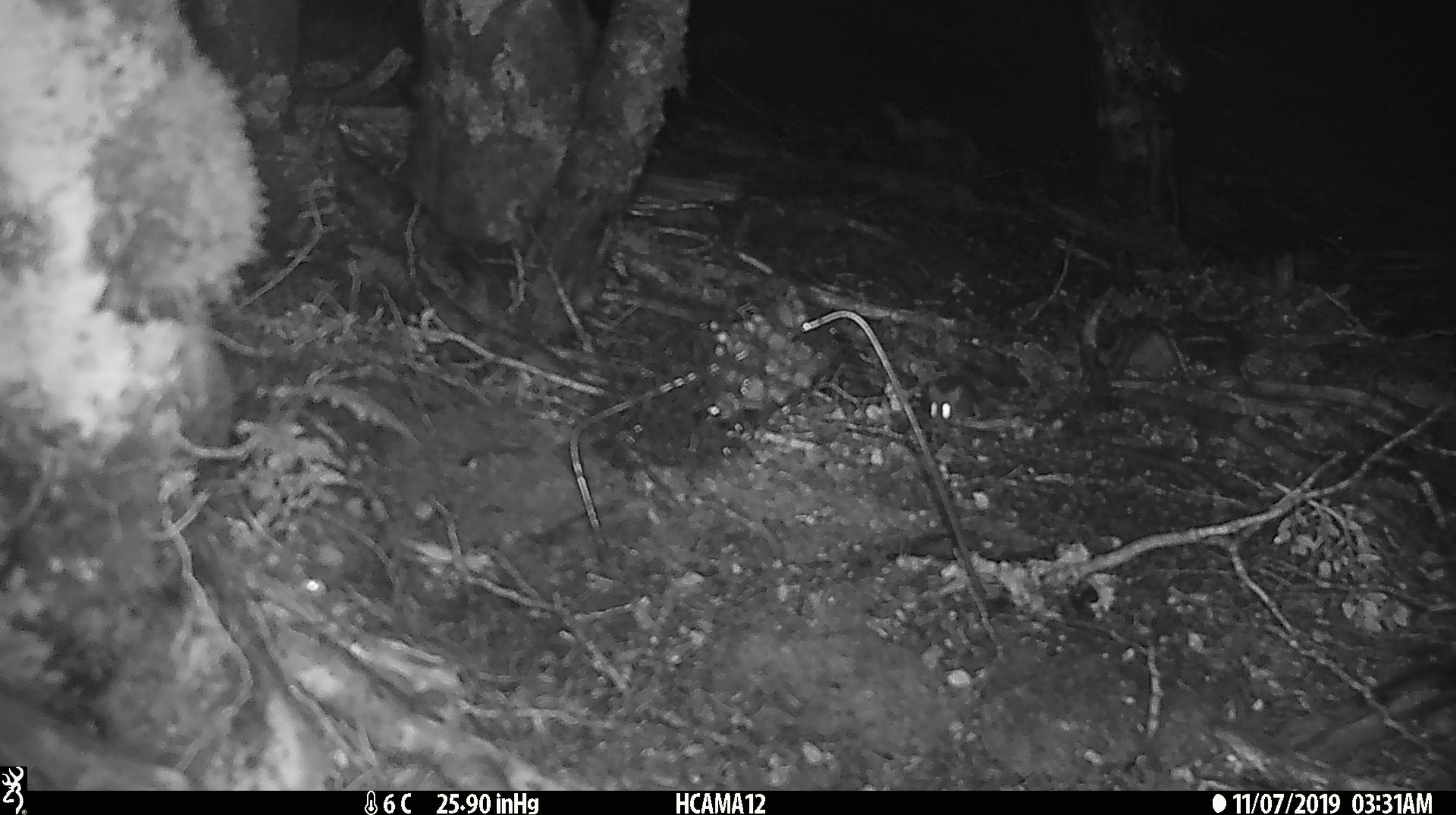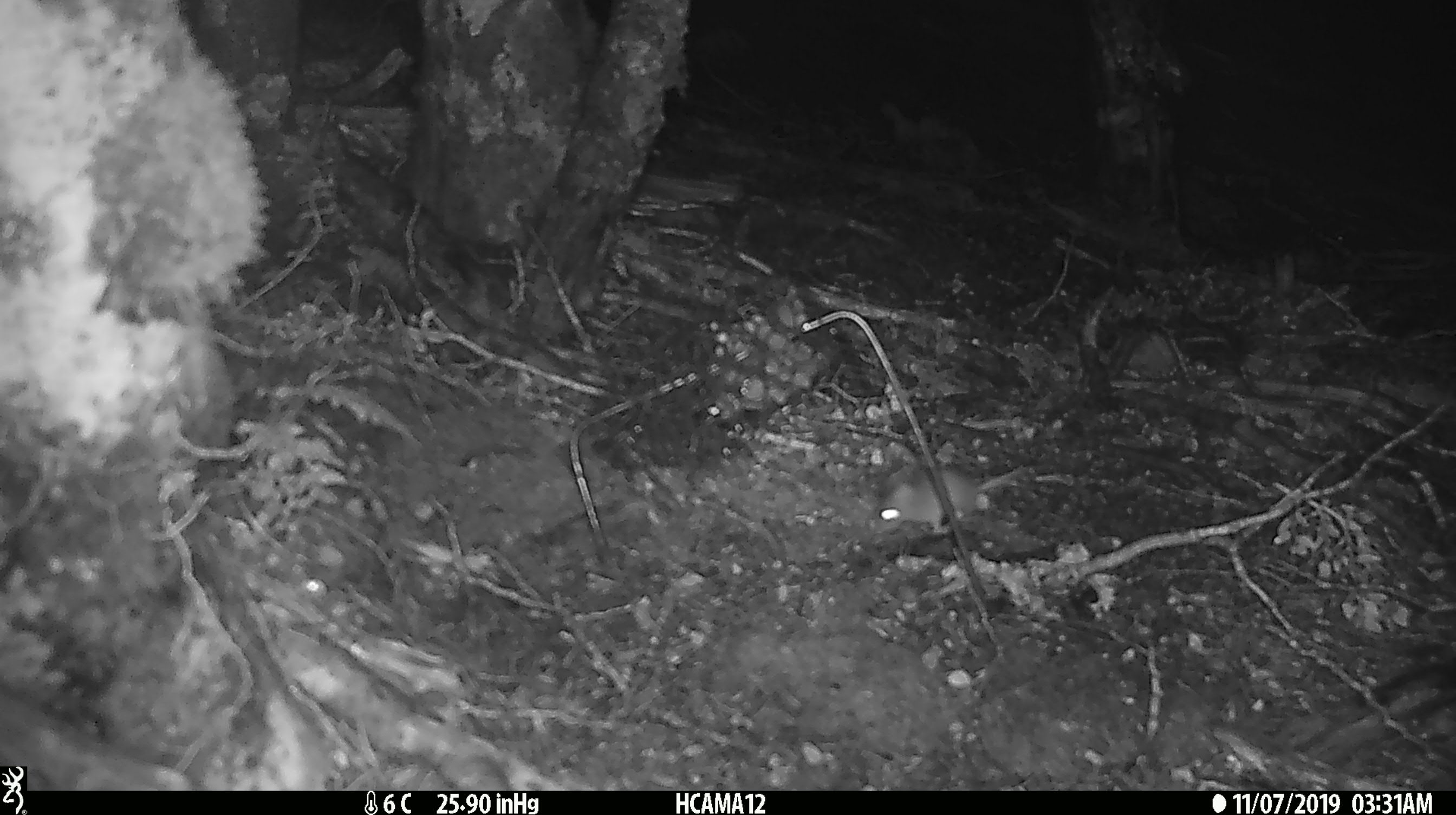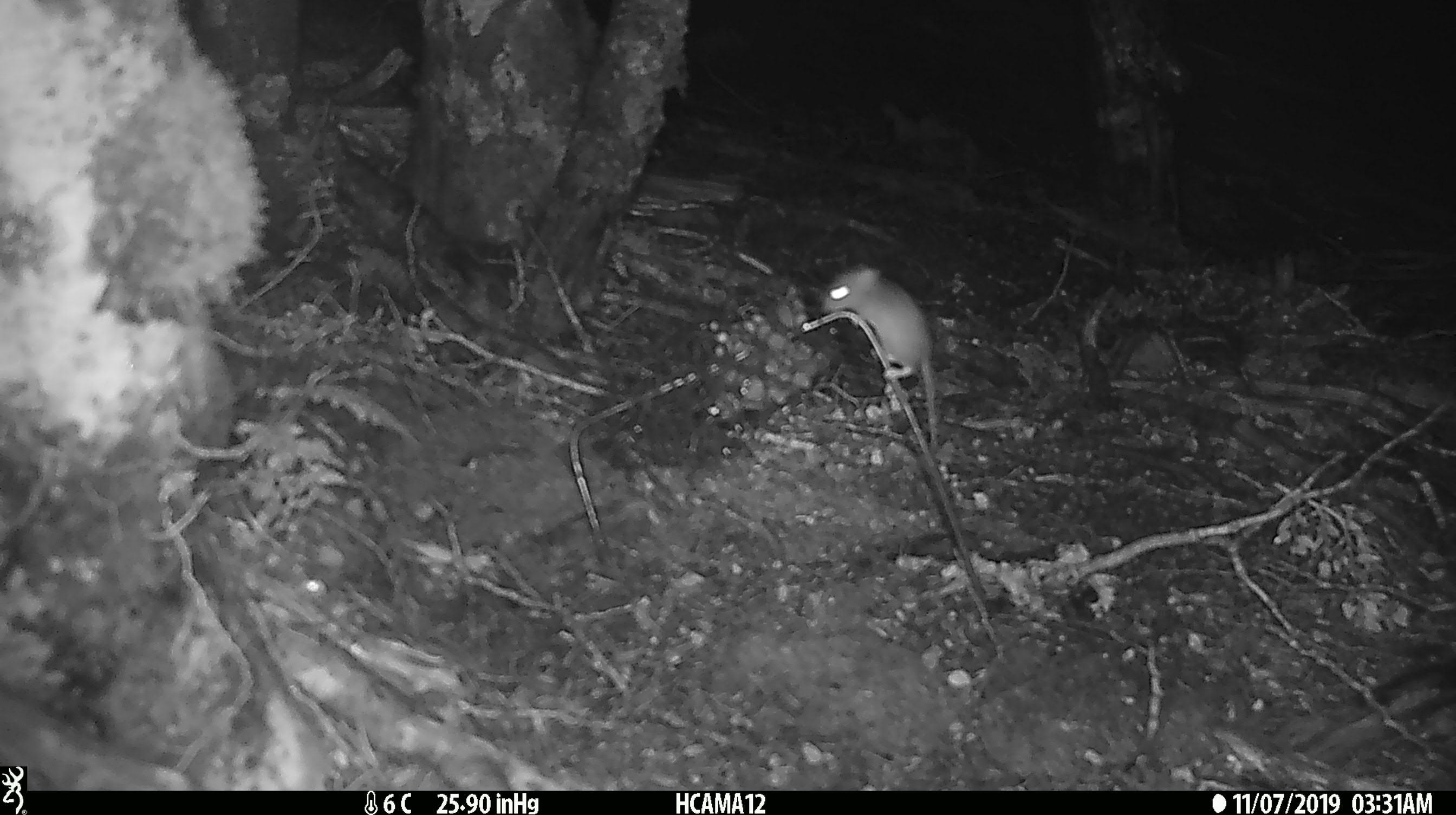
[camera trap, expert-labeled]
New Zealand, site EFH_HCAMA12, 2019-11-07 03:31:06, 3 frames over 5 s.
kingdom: Animalia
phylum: Chordata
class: Mammalia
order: Rodentia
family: Muridae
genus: Mus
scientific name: Mus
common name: mouse